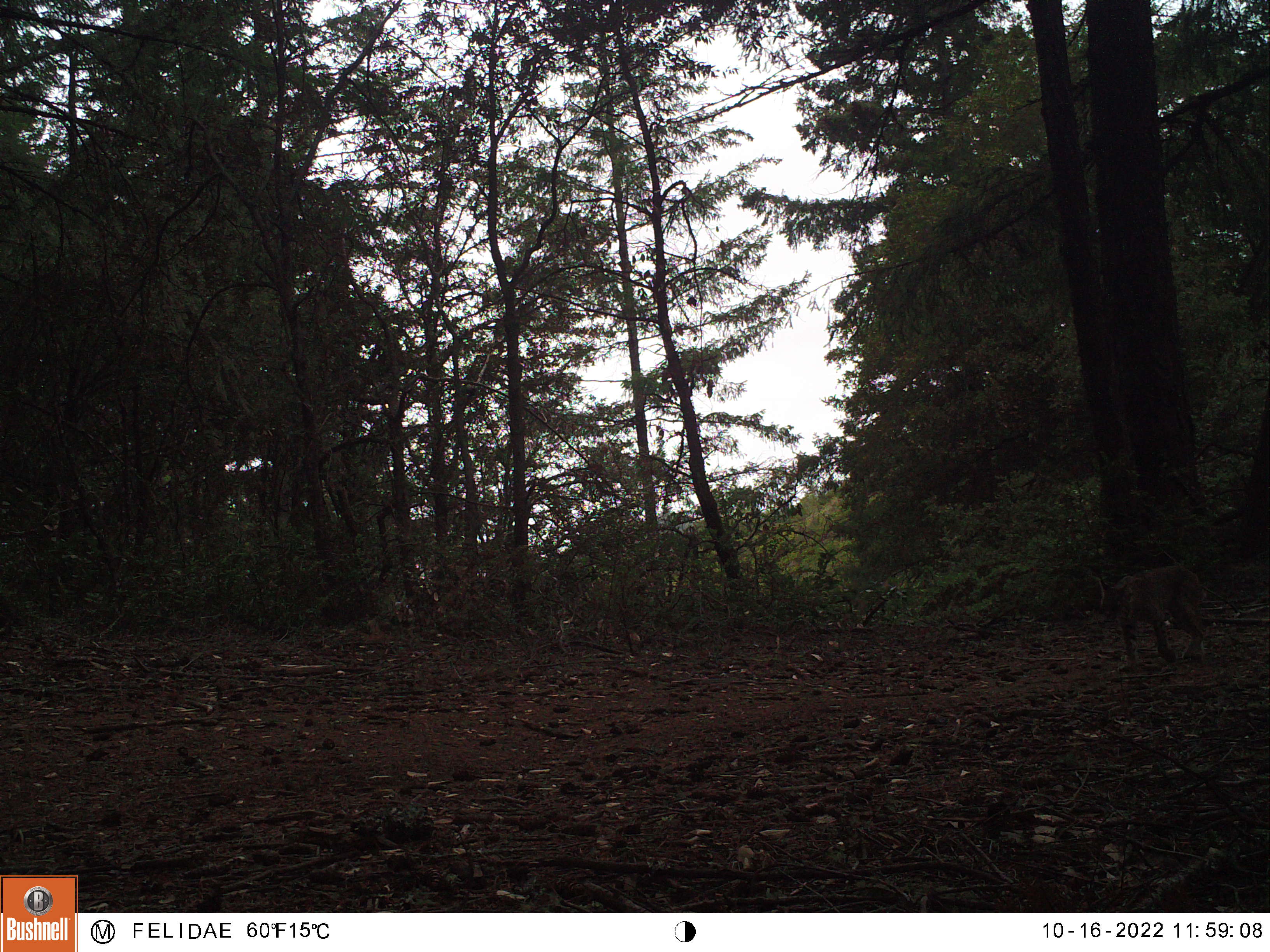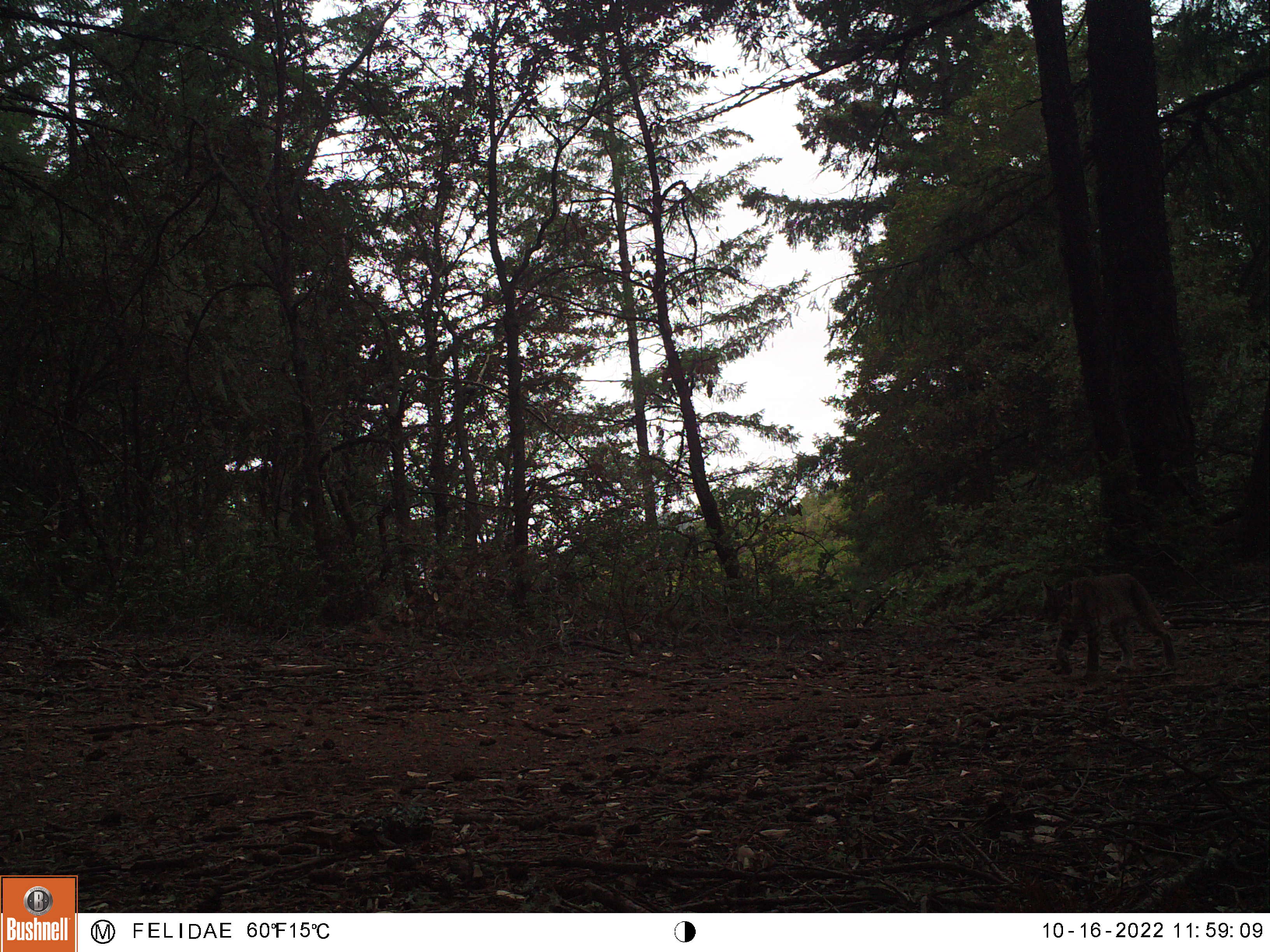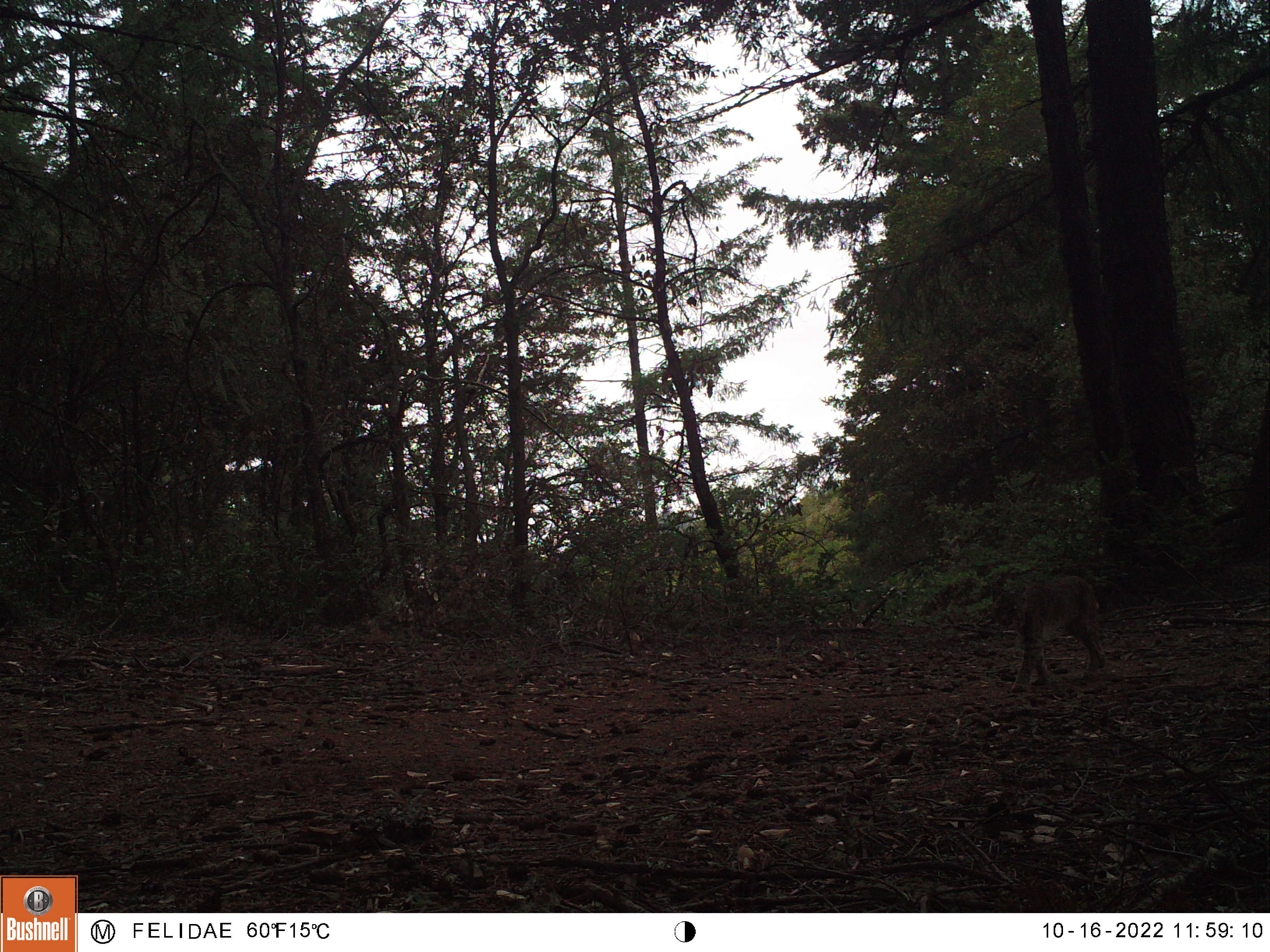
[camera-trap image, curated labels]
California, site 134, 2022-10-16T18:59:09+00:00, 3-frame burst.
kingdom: Animalia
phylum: Chordata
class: Mammalia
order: Carnivora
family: Felidae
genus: Lynx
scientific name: Lynx rufus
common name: bobcat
Bobcat (Lynx rufus).